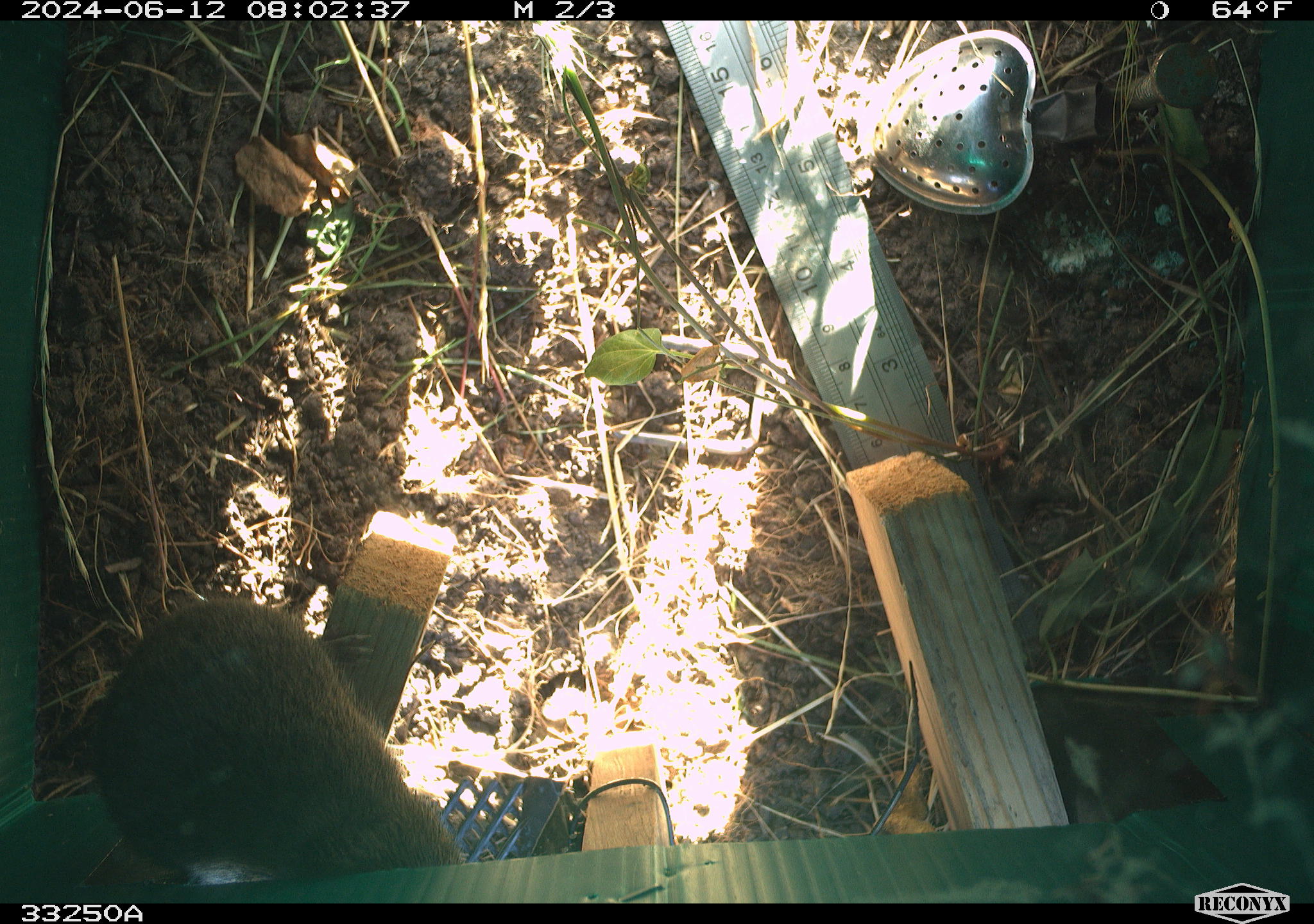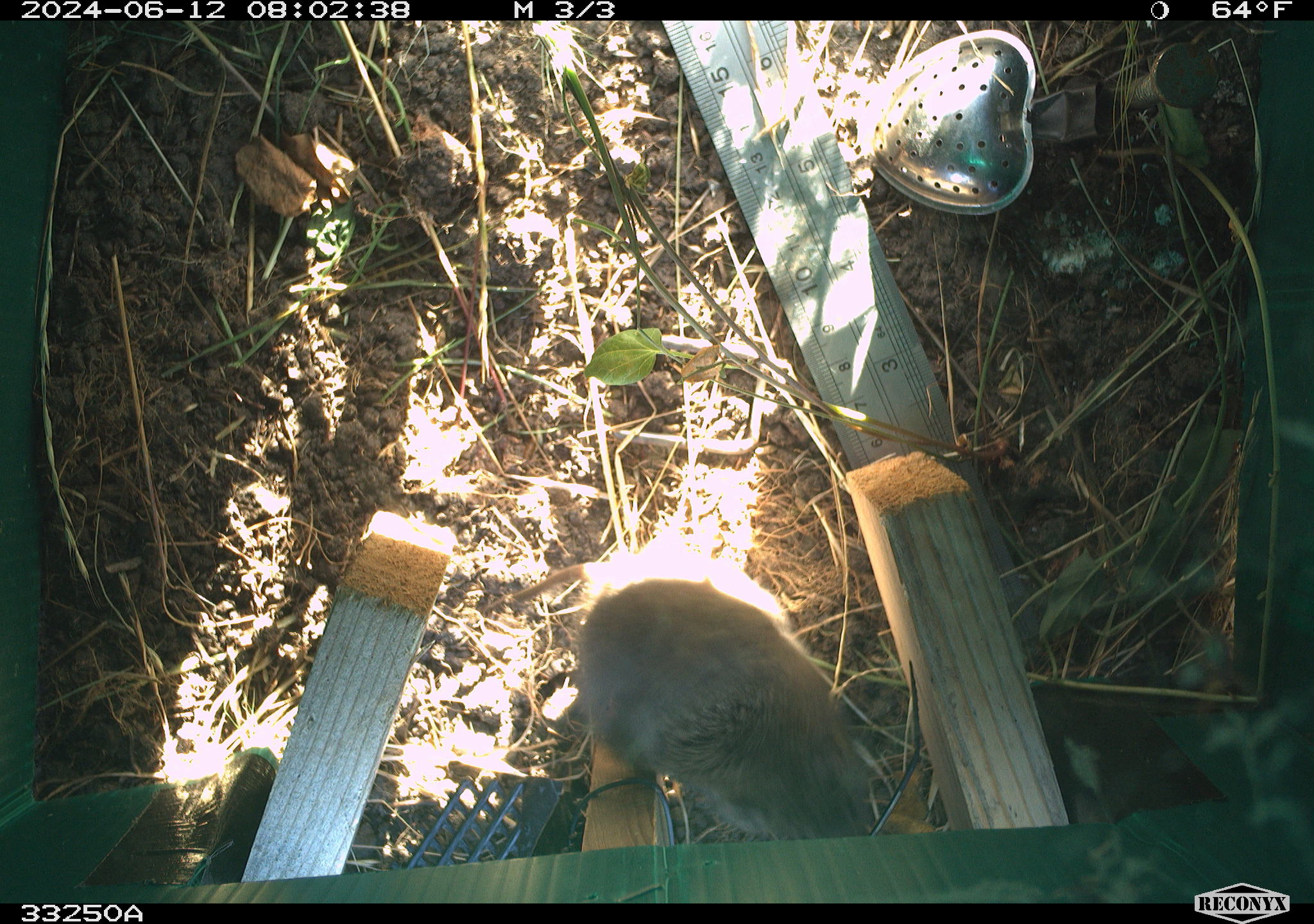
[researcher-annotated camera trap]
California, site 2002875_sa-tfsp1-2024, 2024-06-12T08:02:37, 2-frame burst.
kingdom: Animalia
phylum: Chordata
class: Mammalia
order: Rodentia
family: Cricetidae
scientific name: Arvicolinae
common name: voles, lemmings, and muskrats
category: arvicolinae subfamily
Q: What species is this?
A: Arvicolinae subfamily (voles, lemmings, and muskrats) (Arvicolinae).